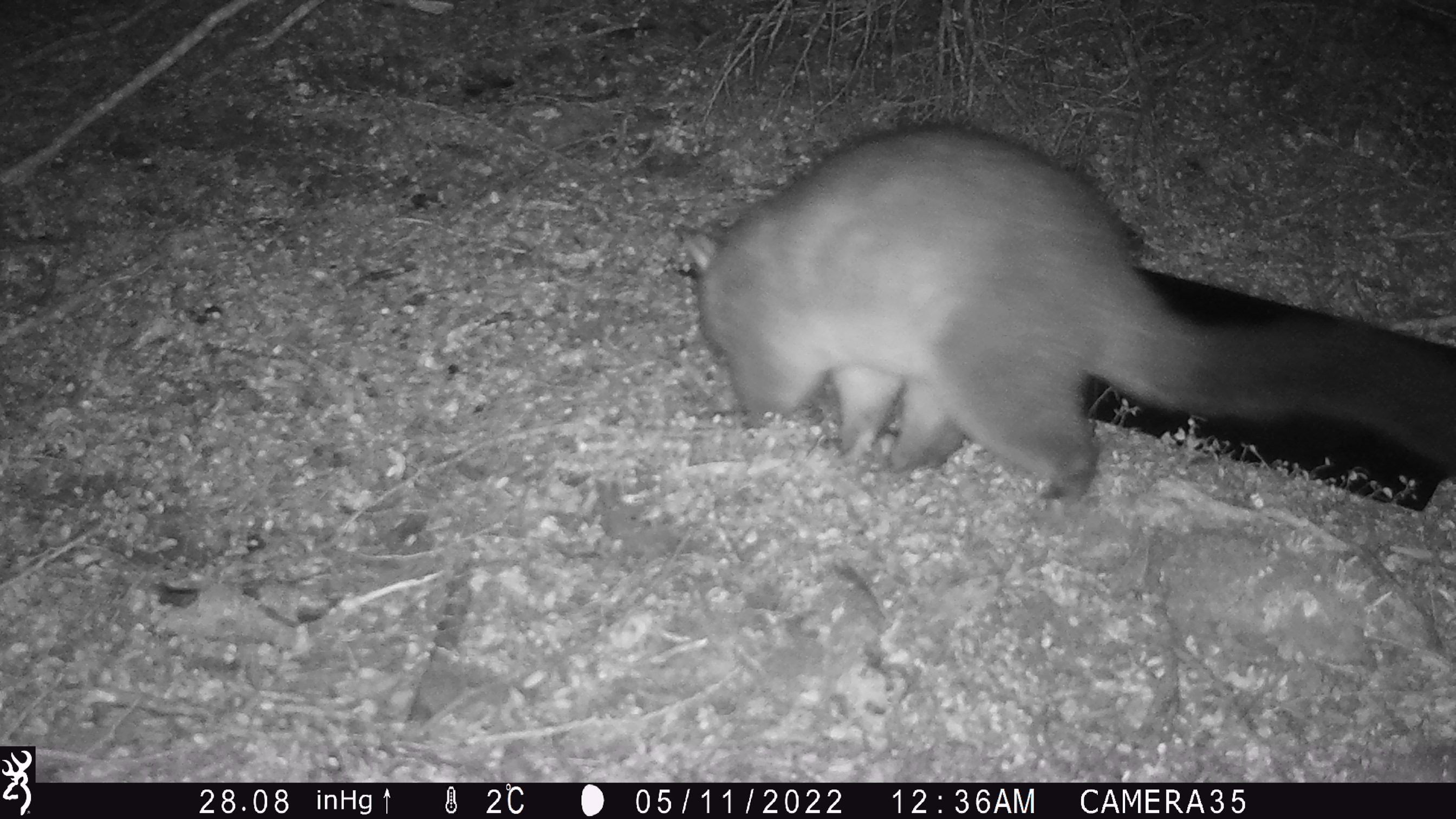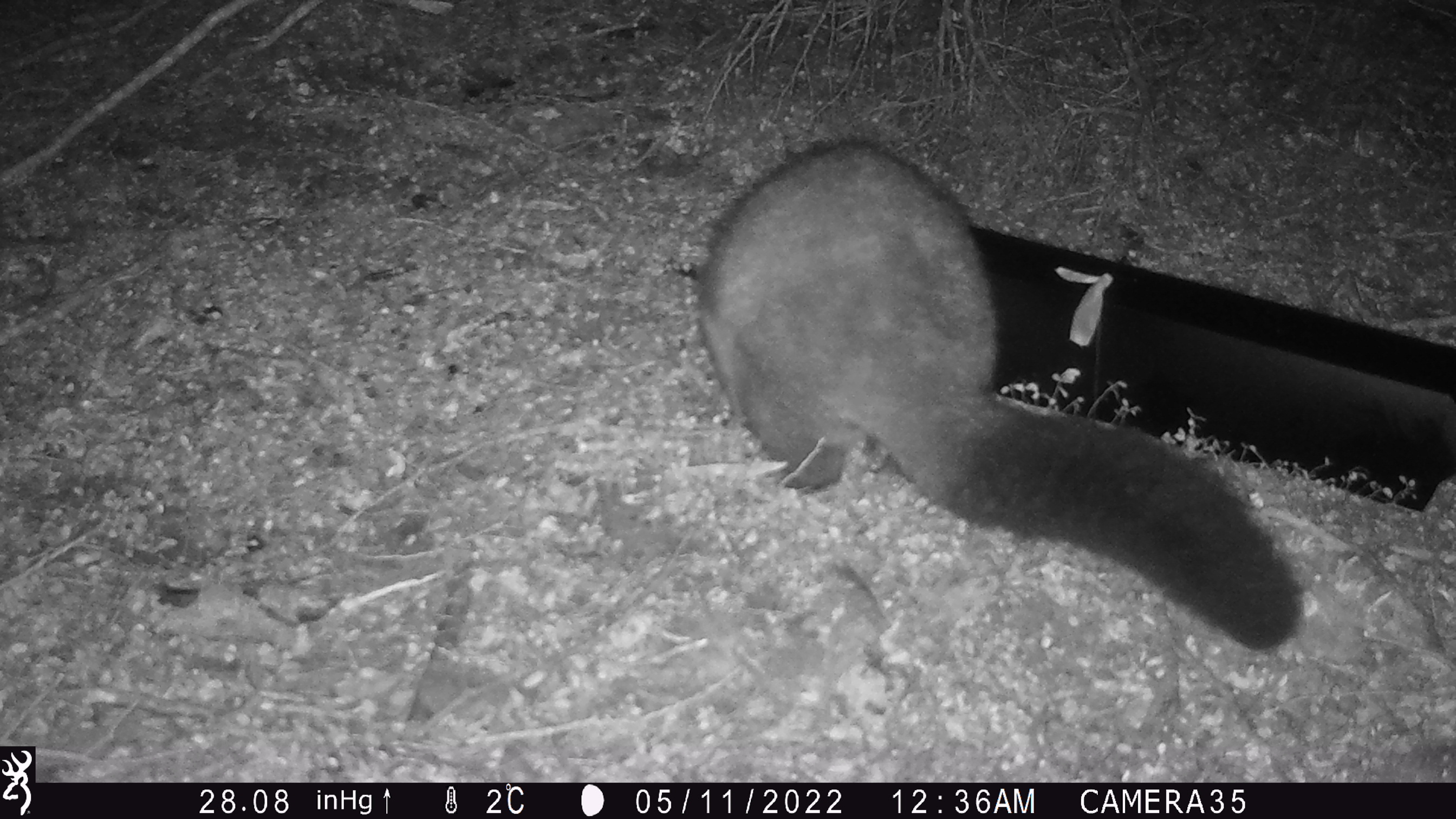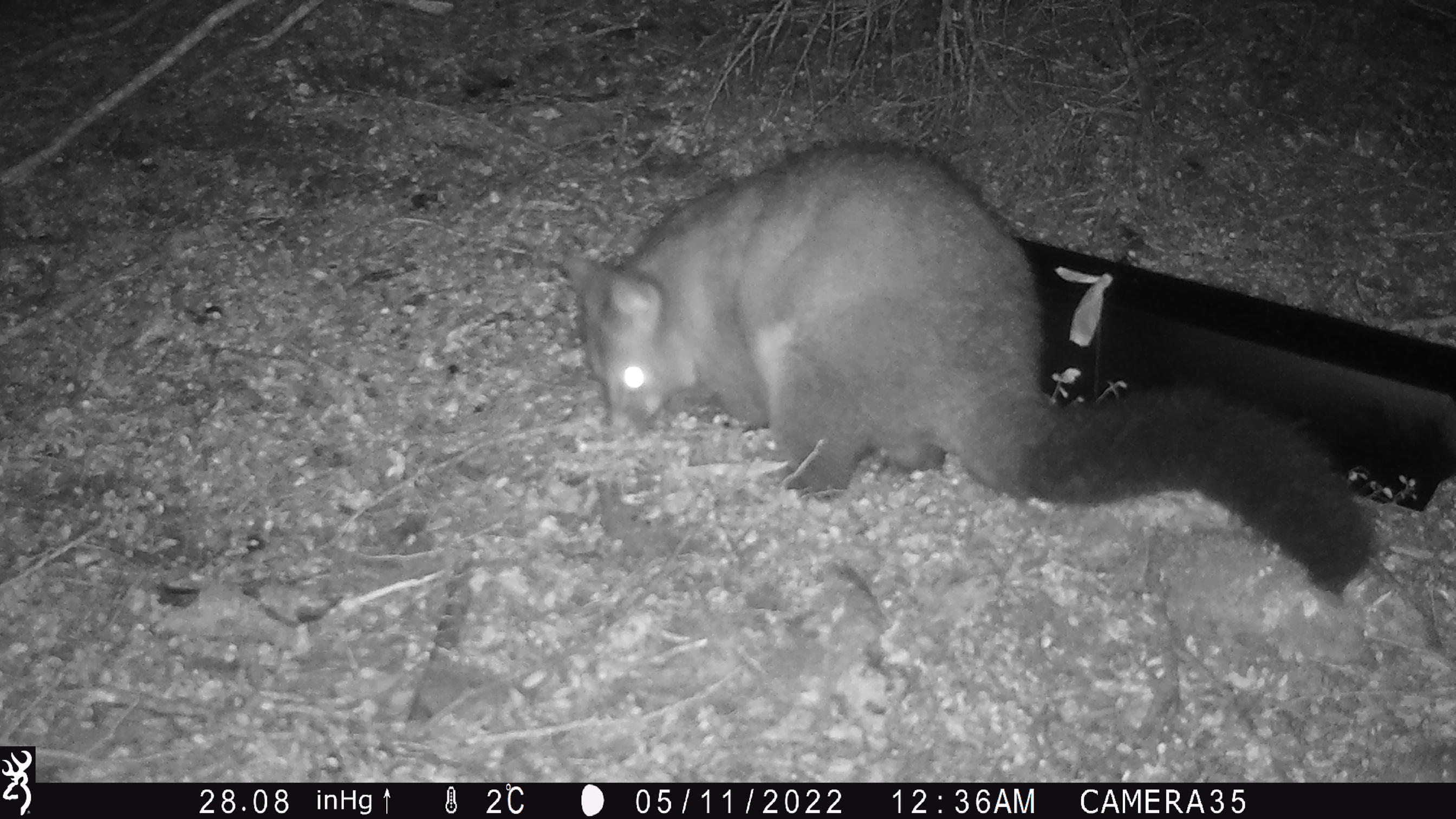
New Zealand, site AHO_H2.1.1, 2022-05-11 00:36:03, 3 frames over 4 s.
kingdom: Animalia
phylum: Chordata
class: Mammalia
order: Diprotodontia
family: Phalangeridae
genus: Trichosurus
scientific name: Trichosurus vulpecula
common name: common brushtail possum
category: possum